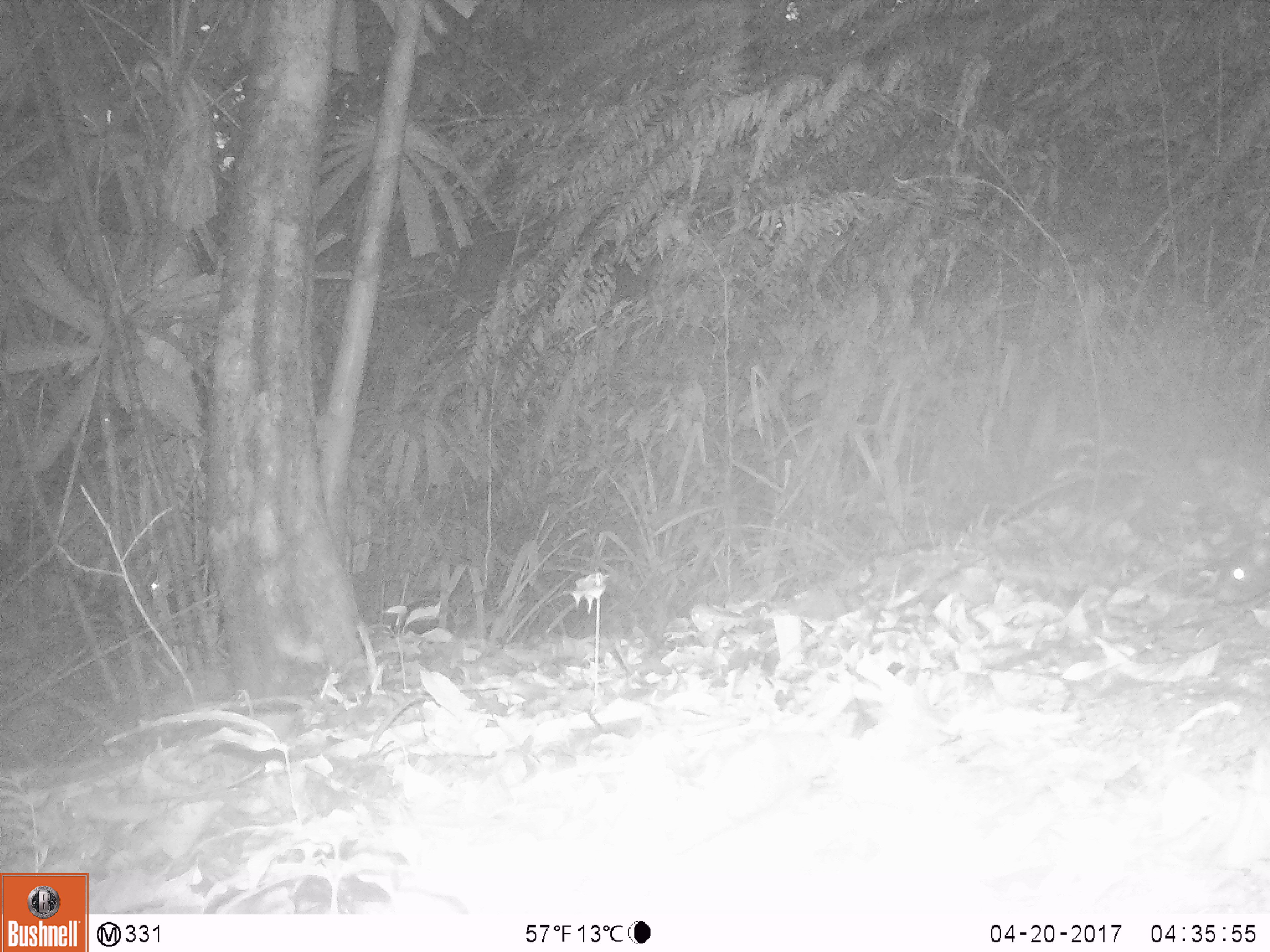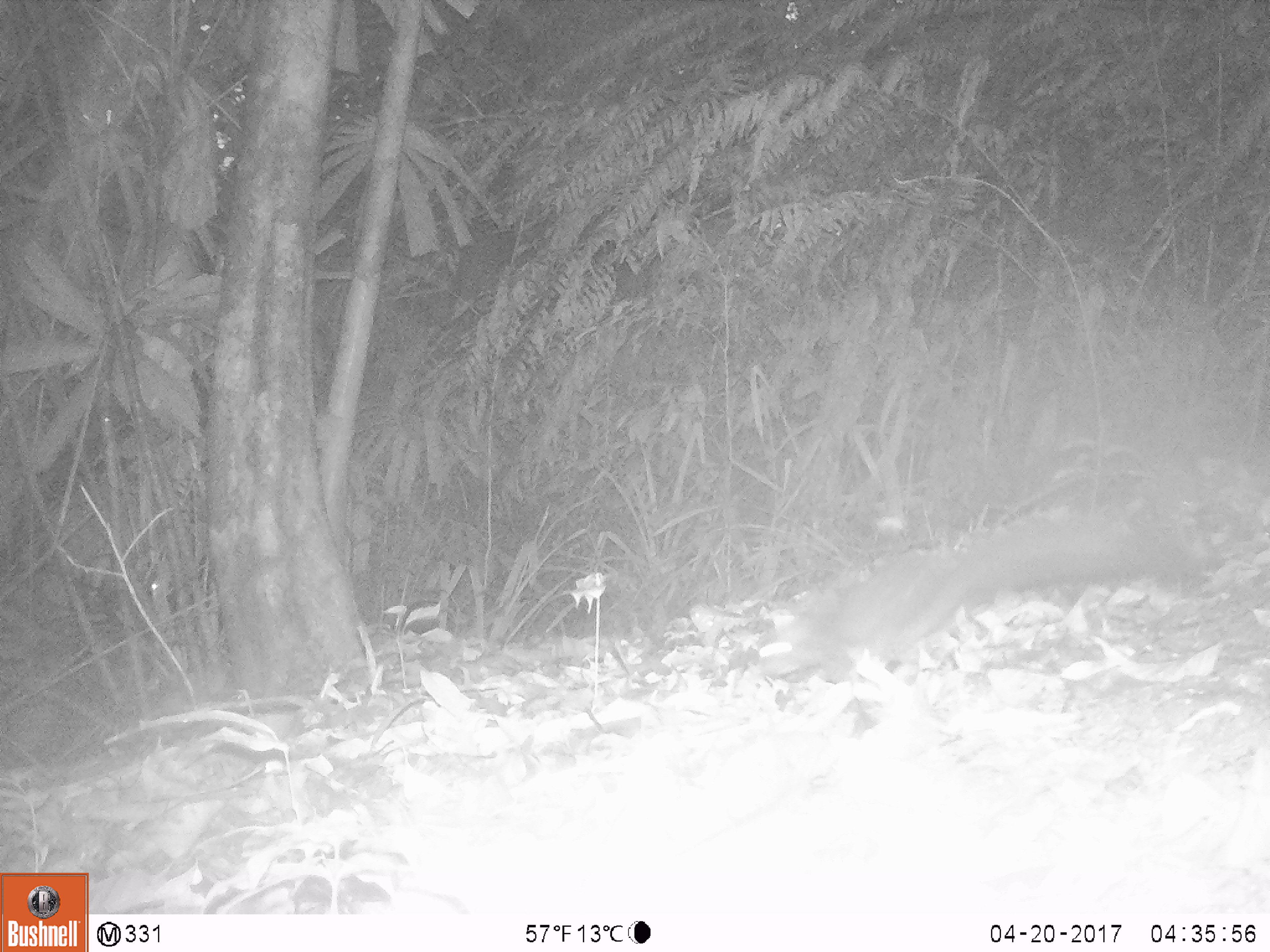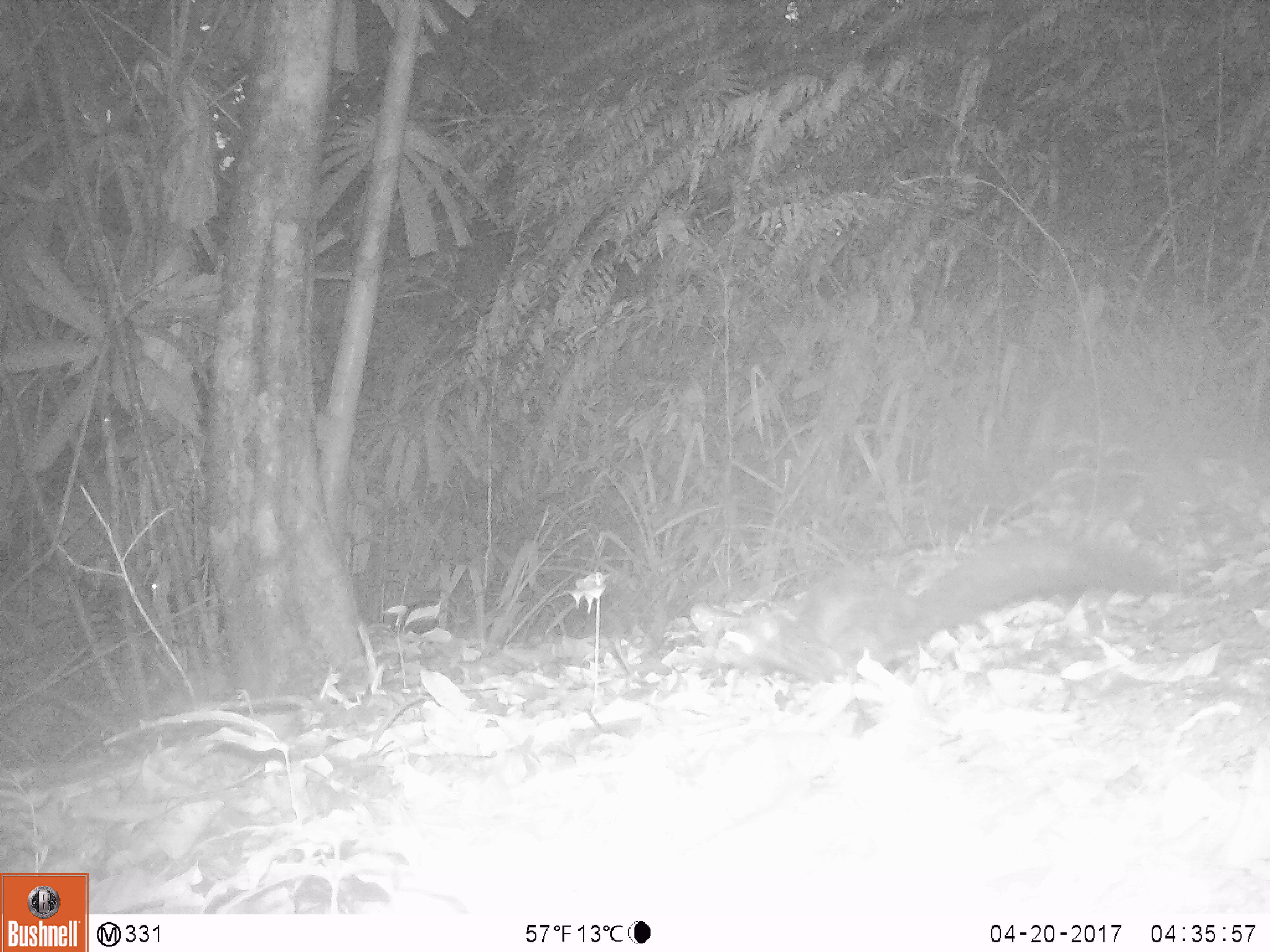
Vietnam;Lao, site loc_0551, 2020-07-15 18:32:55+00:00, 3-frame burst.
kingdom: Animalia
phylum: Chordata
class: Mammalia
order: Rodentia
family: Sciuridae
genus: Callosciurus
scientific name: Callosciurus erythraeus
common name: pallas's squirrel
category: pallass squirrel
Pallass squirrel (pallas's squirrel) (Callosciurus erythraeus). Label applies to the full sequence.